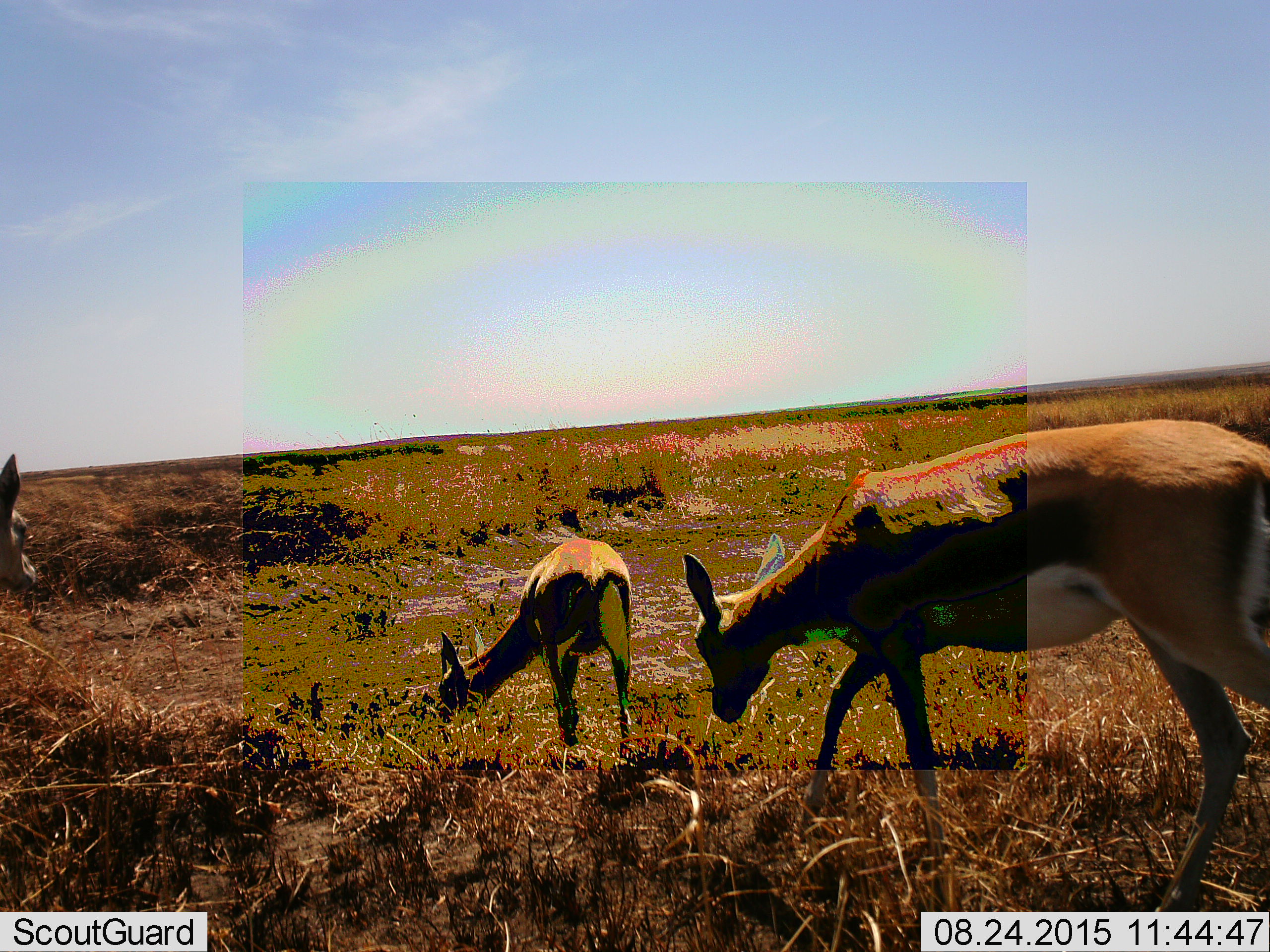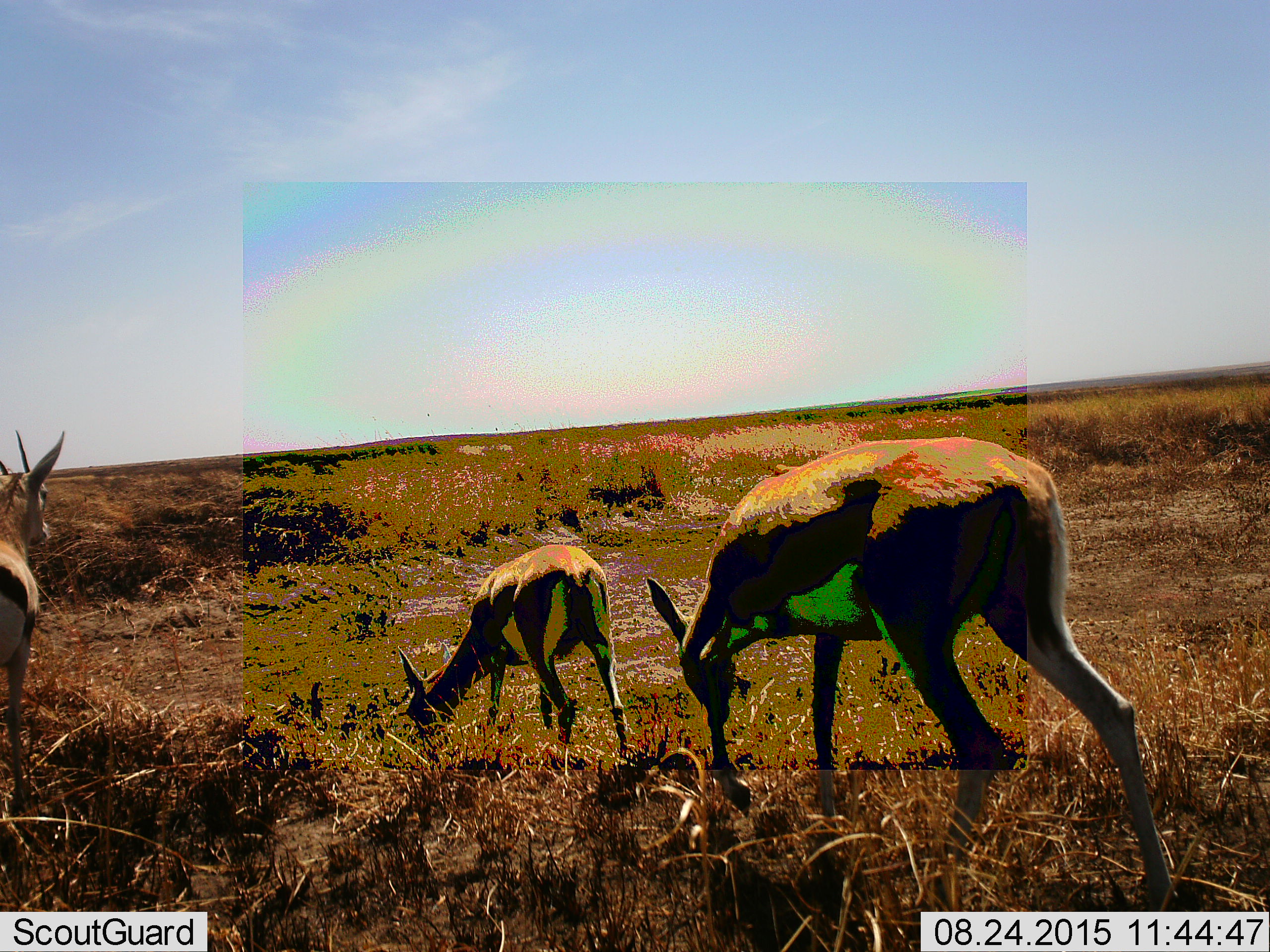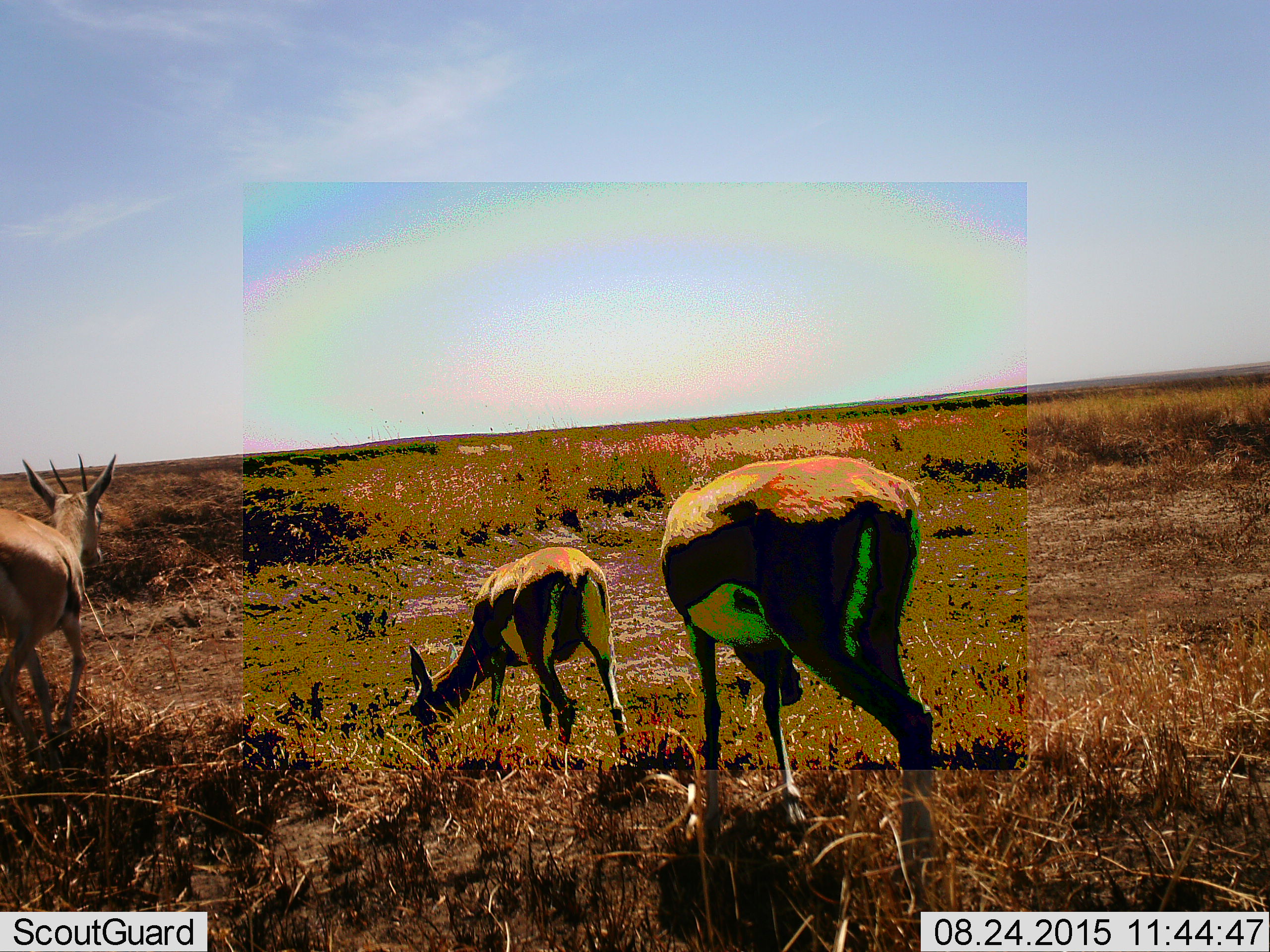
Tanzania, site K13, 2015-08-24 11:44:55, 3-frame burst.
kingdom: Animalia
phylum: Chordata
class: Mammalia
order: Artiodactyla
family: Bovidae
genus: Eudorcas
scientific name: Eudorcas thomsonii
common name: thomson's gazelle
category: gazellethomsons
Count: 3.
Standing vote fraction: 33%.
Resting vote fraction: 0%.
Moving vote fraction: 83%.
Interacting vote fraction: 0%.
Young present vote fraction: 17%.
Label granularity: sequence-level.